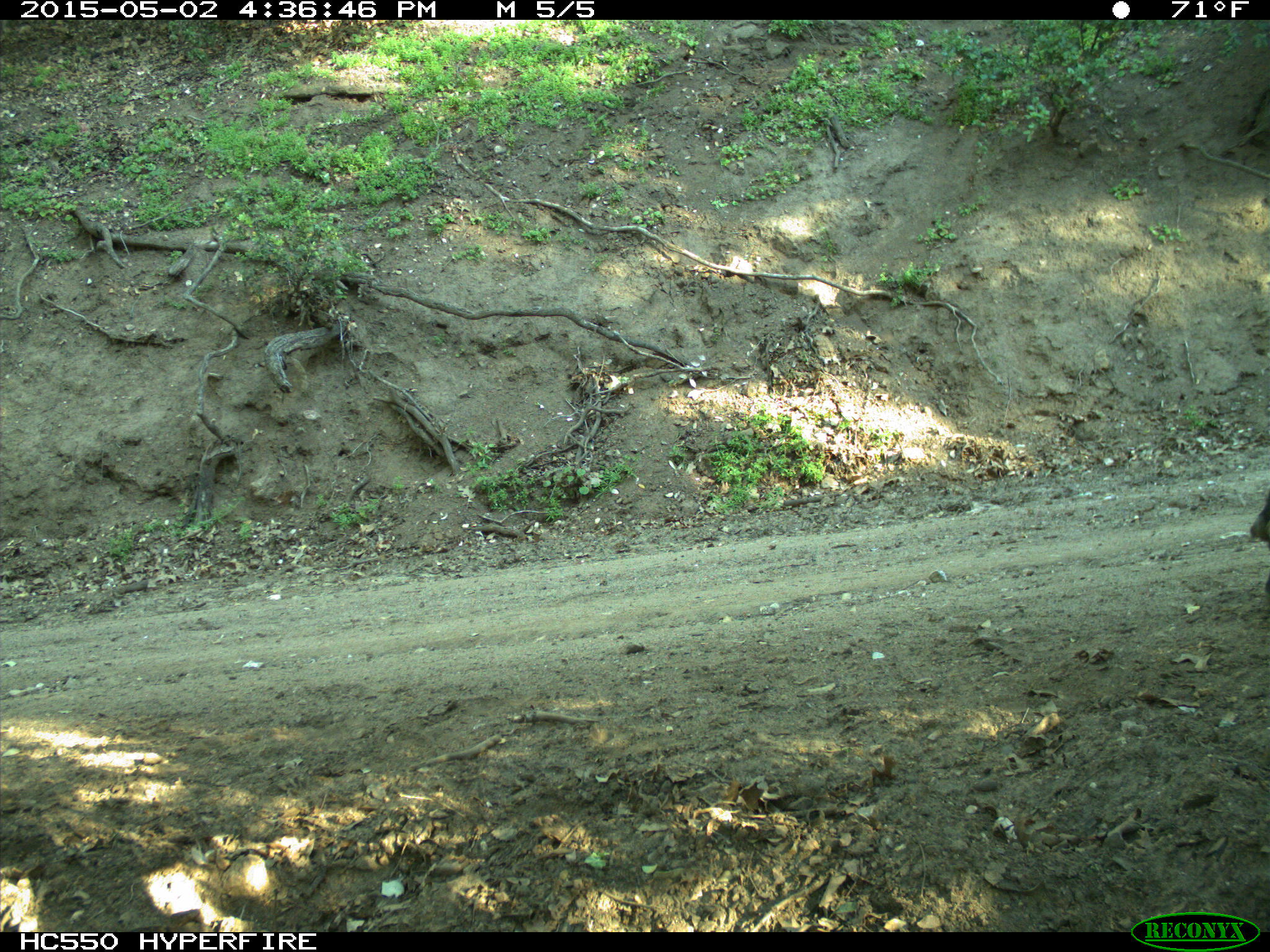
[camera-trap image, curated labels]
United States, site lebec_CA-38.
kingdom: Animalia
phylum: Chordata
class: Mammalia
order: Artiodactyla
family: Bovidae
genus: Bos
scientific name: Bos taurus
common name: domestic cow